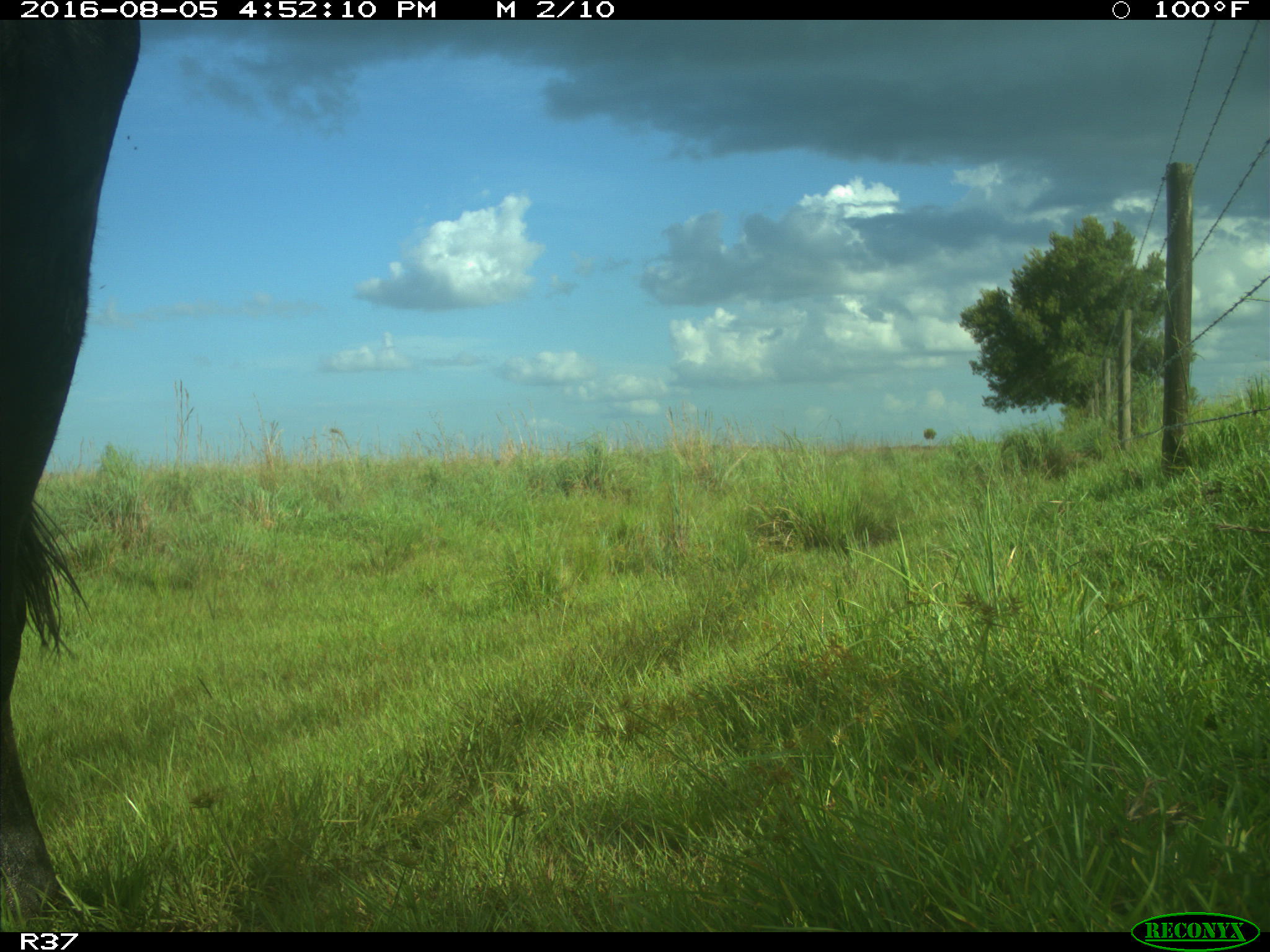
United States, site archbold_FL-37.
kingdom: Animalia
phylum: Chordata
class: Mammalia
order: Artiodactyla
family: Bovidae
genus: Bos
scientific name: Bos taurus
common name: domestic cow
Bos taurus (domestic cow).